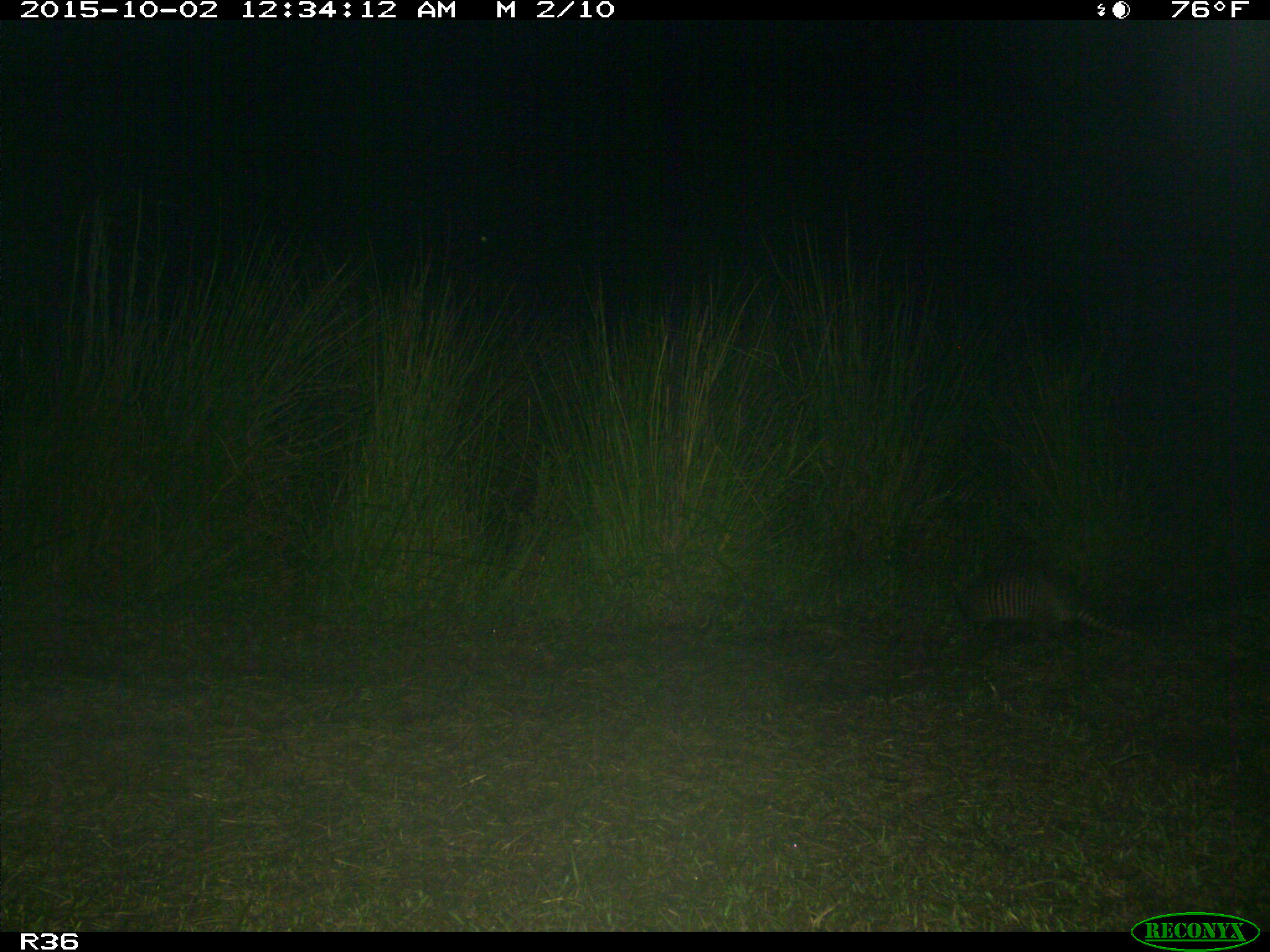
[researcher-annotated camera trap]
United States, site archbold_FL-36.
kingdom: Animalia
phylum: Chordata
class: Mammalia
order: Cingulata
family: Dasypodidae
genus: Dasypus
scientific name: Dasypus novemcinctus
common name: nine-banded armadillo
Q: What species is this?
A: Dasypus novemcinctus (nine-banded armadillo).